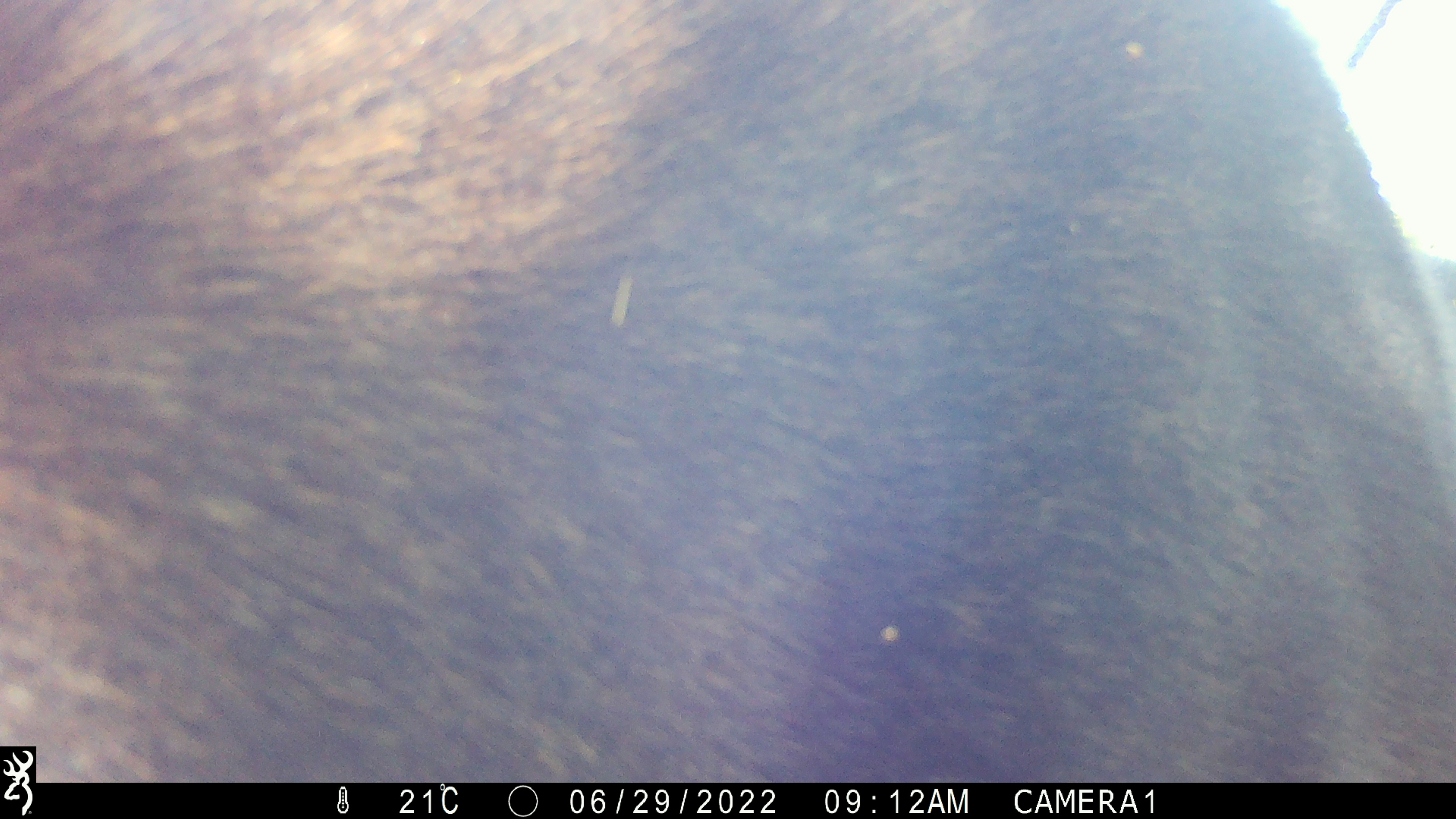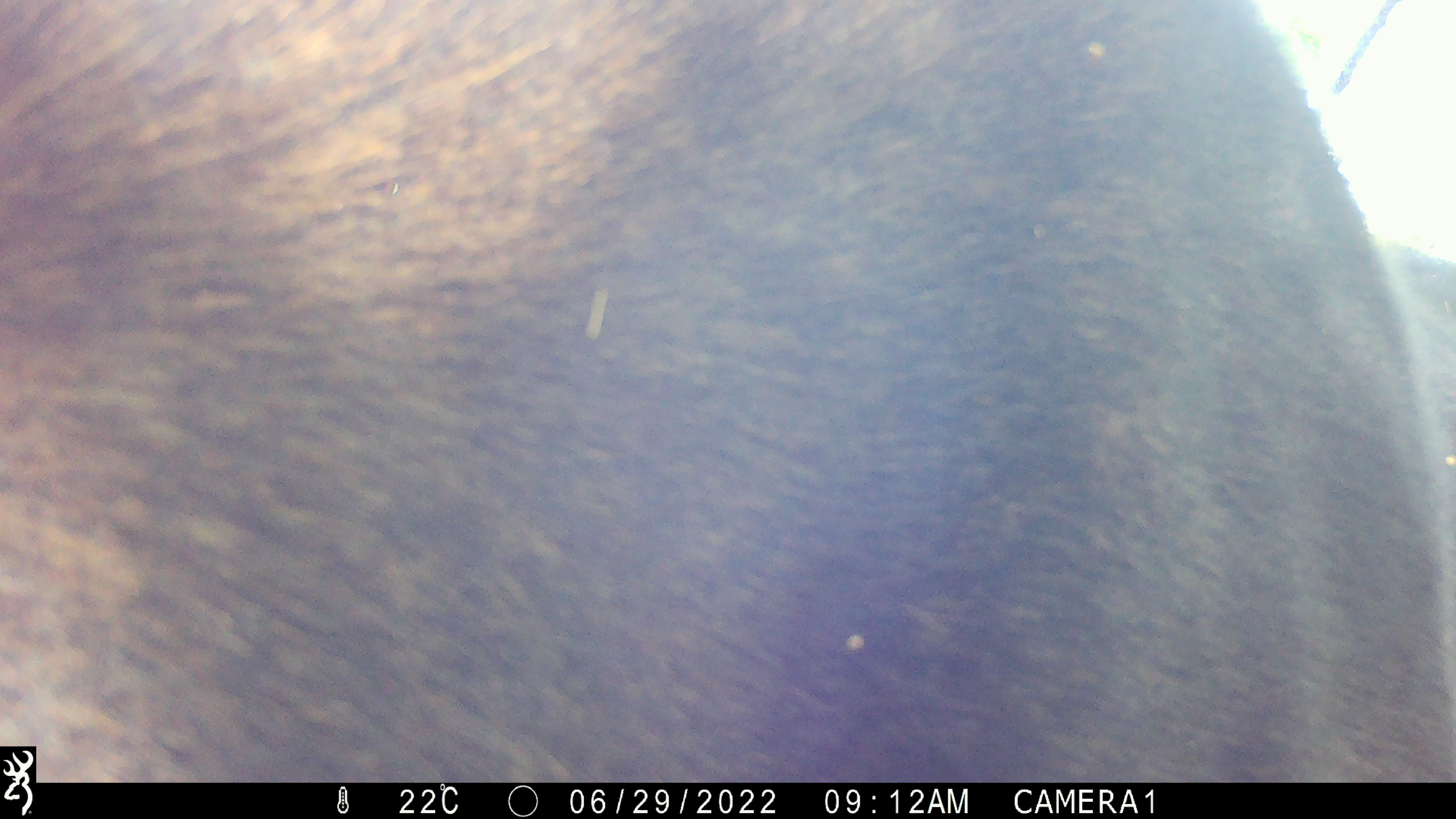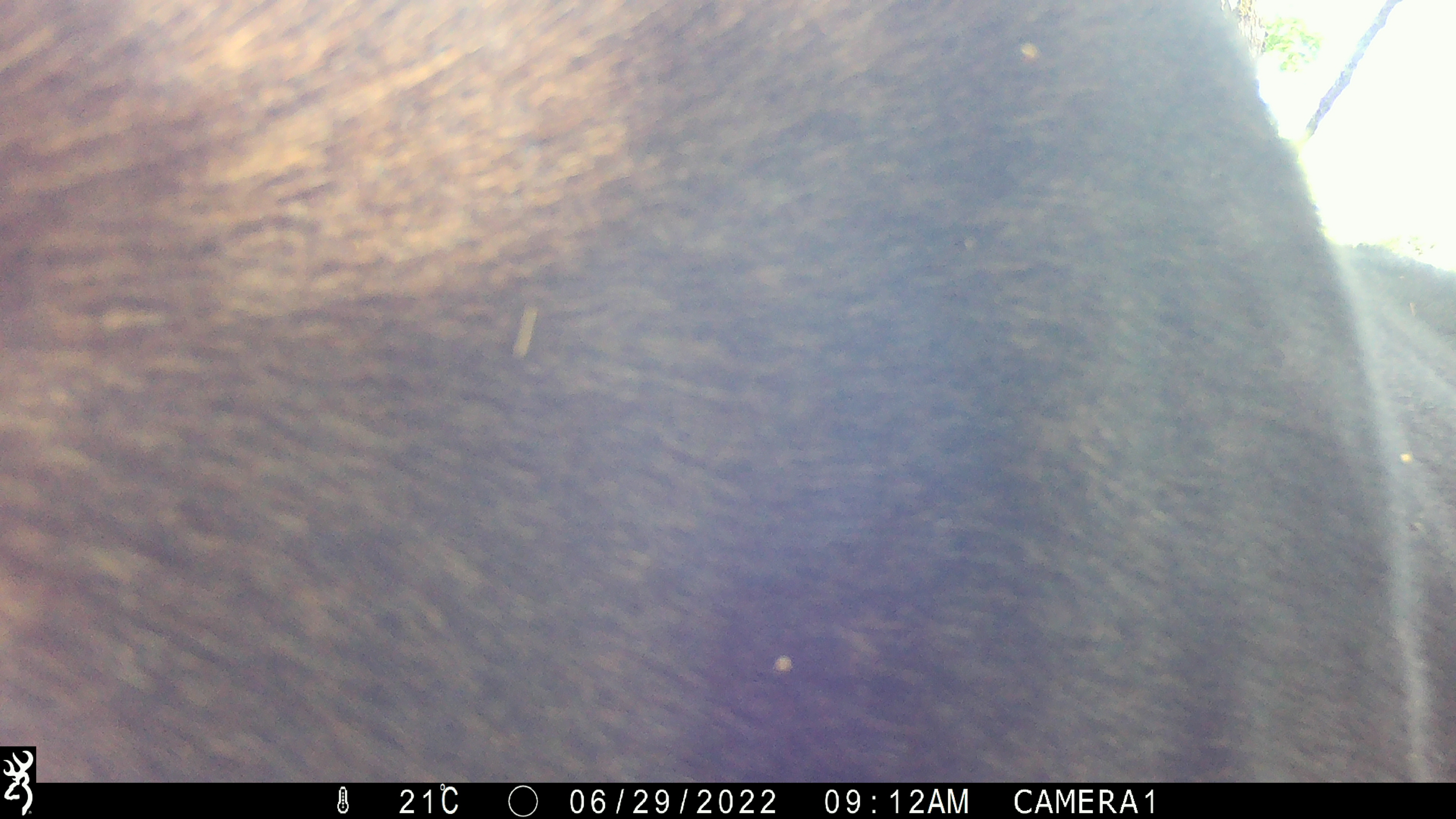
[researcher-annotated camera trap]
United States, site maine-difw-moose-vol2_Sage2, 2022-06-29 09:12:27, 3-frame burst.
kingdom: Animalia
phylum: Chordata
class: Mammalia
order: Artiodactyla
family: Cervidae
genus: Alces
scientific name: Alces alces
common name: moose